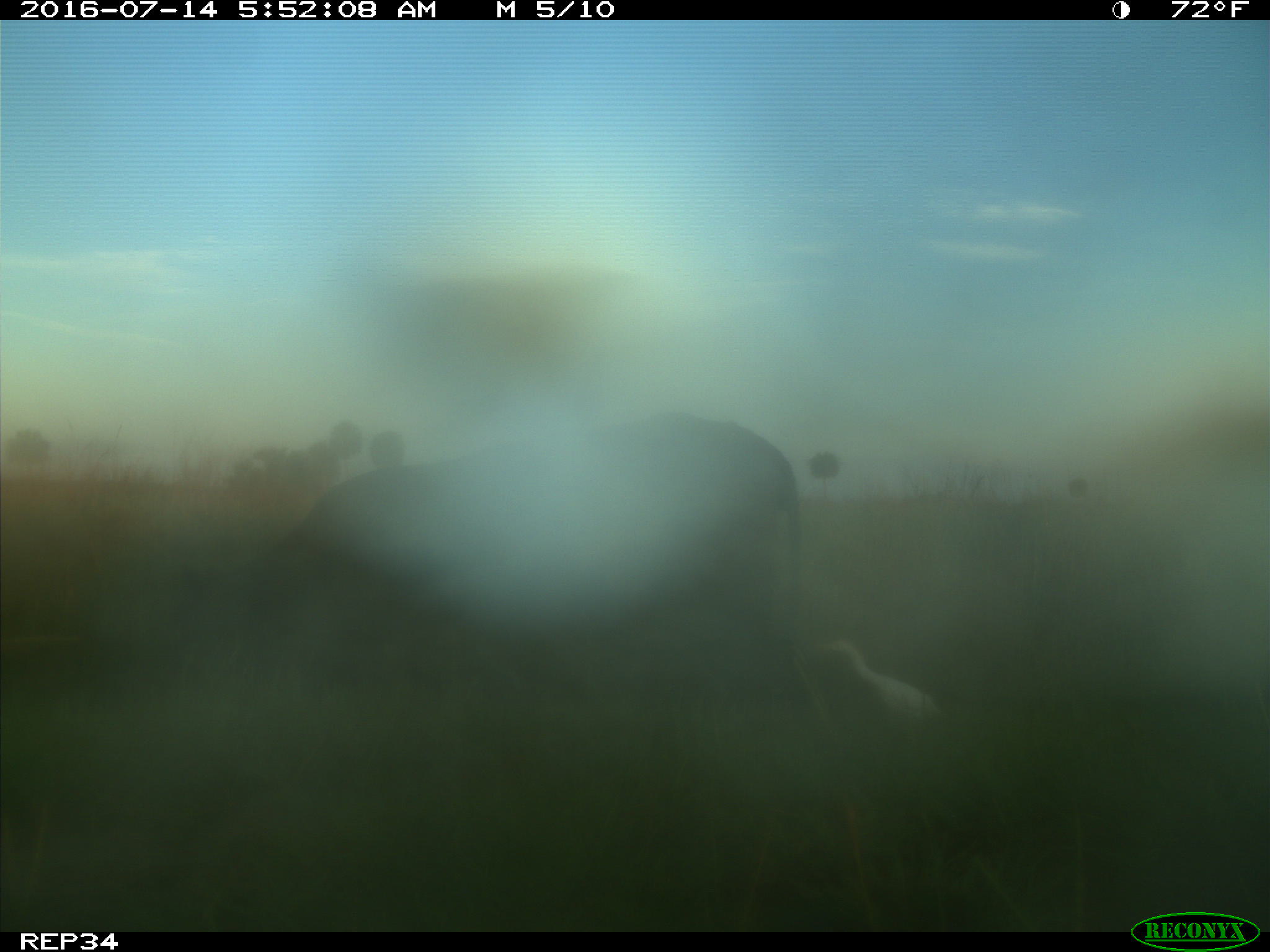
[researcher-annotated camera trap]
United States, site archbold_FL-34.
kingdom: Animalia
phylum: Chordata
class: Mammalia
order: Artiodactyla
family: Bovidae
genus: Bos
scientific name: Bos taurus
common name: domestic cow